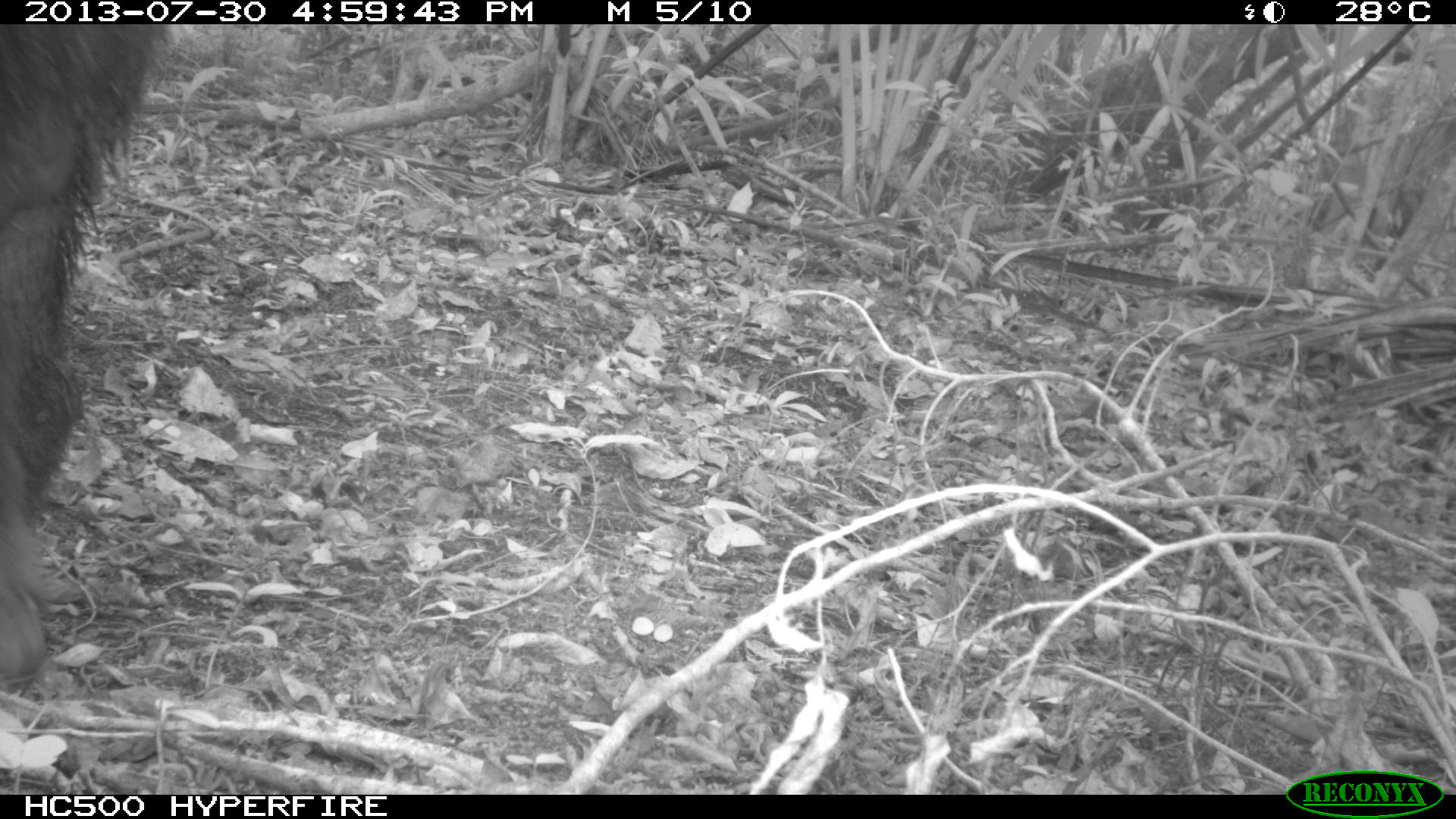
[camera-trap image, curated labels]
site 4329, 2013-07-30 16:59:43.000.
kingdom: Animalia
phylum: Chordata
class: Mammalia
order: Artiodactyla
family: Tayassuidae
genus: Tayassu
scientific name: Tayassu pecari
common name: white-lipped peccary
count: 1